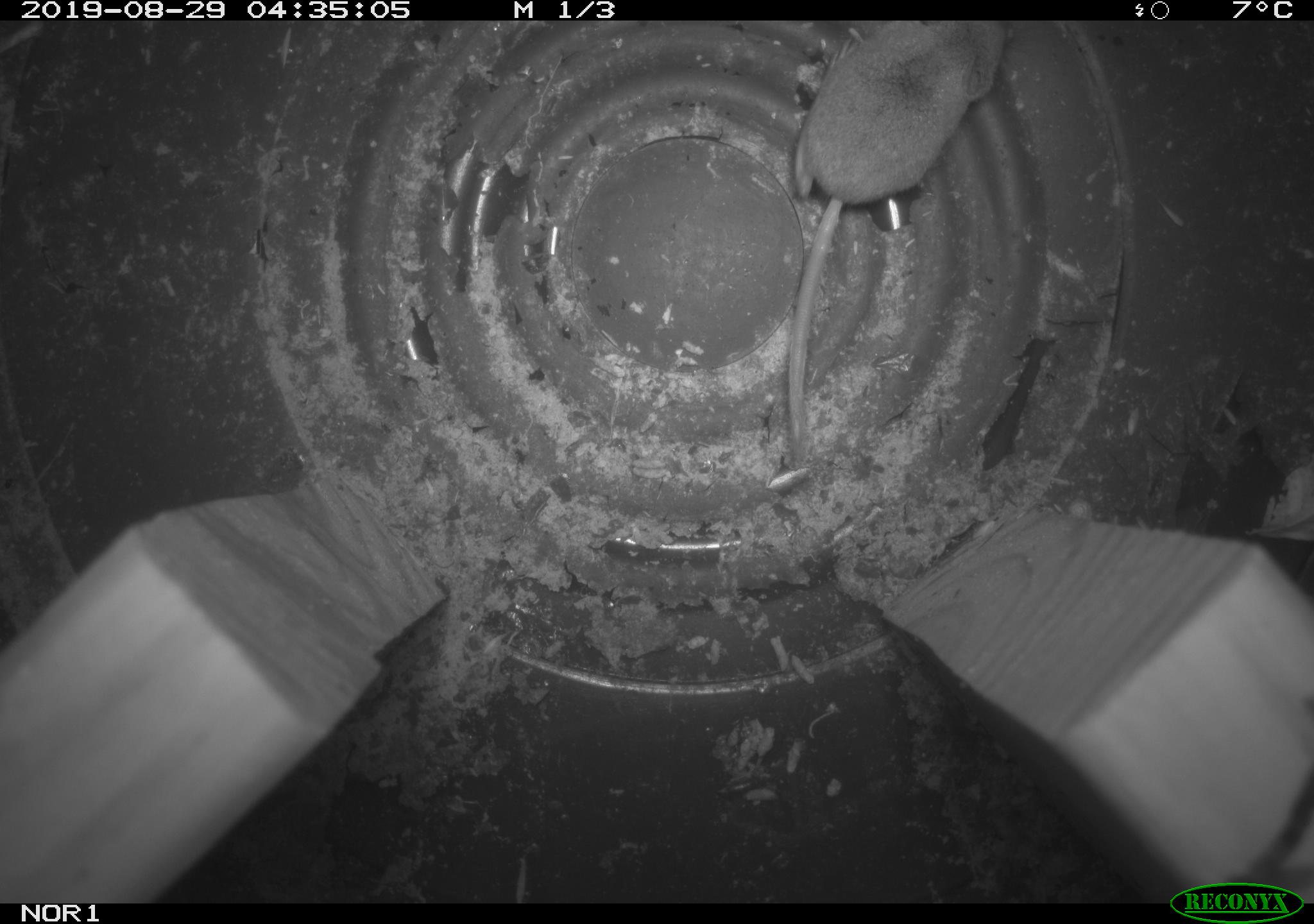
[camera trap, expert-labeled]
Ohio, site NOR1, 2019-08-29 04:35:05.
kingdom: Animalia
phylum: Chordata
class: Mammalia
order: Eulipotyphla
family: Soricidae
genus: Sorex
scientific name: Sorex cinereus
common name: masked shrew